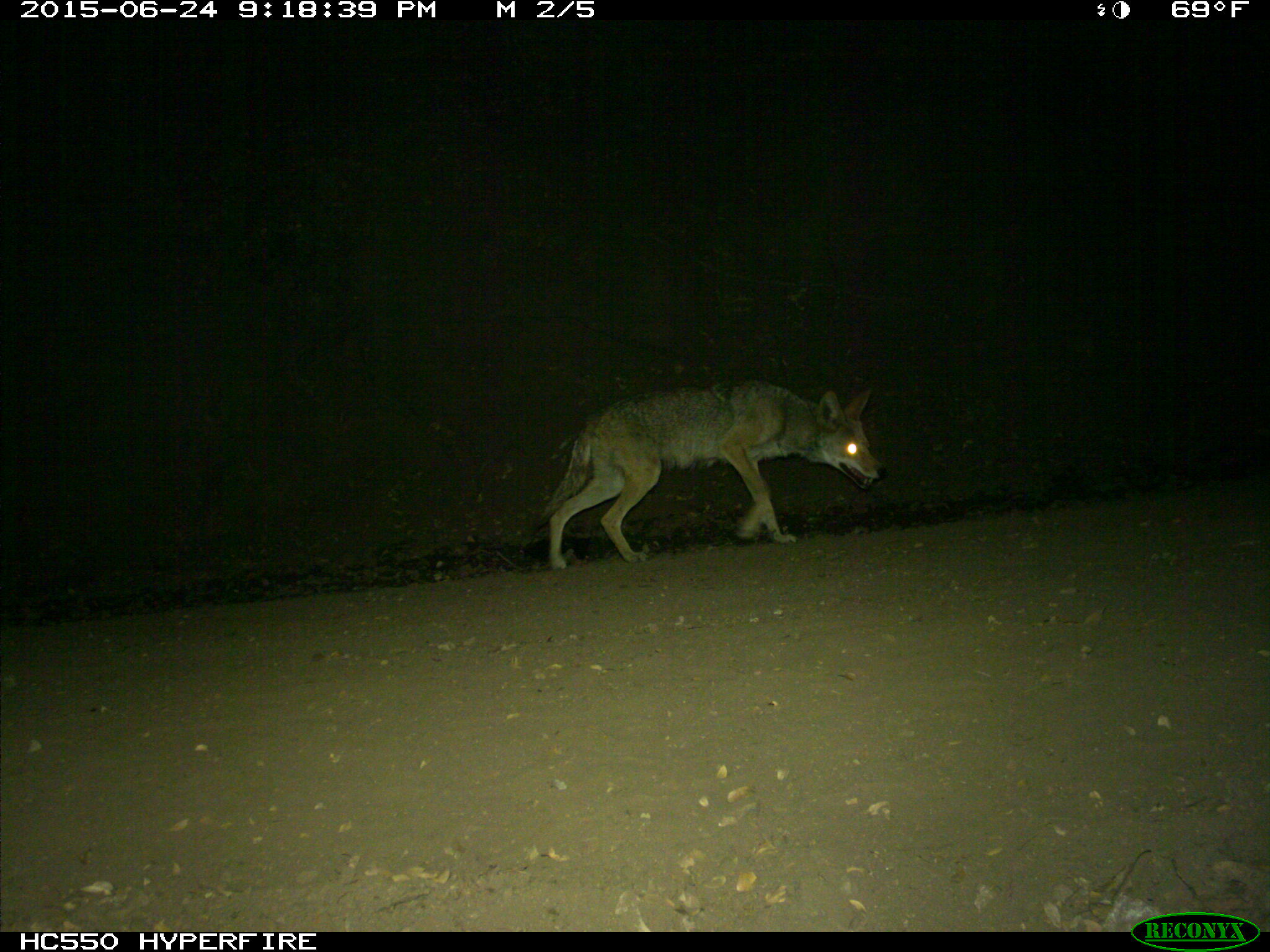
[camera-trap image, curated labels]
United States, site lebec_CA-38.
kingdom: Animalia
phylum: Chordata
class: Mammalia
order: Carnivora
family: Canidae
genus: Canis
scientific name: Canis latrans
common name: coyote